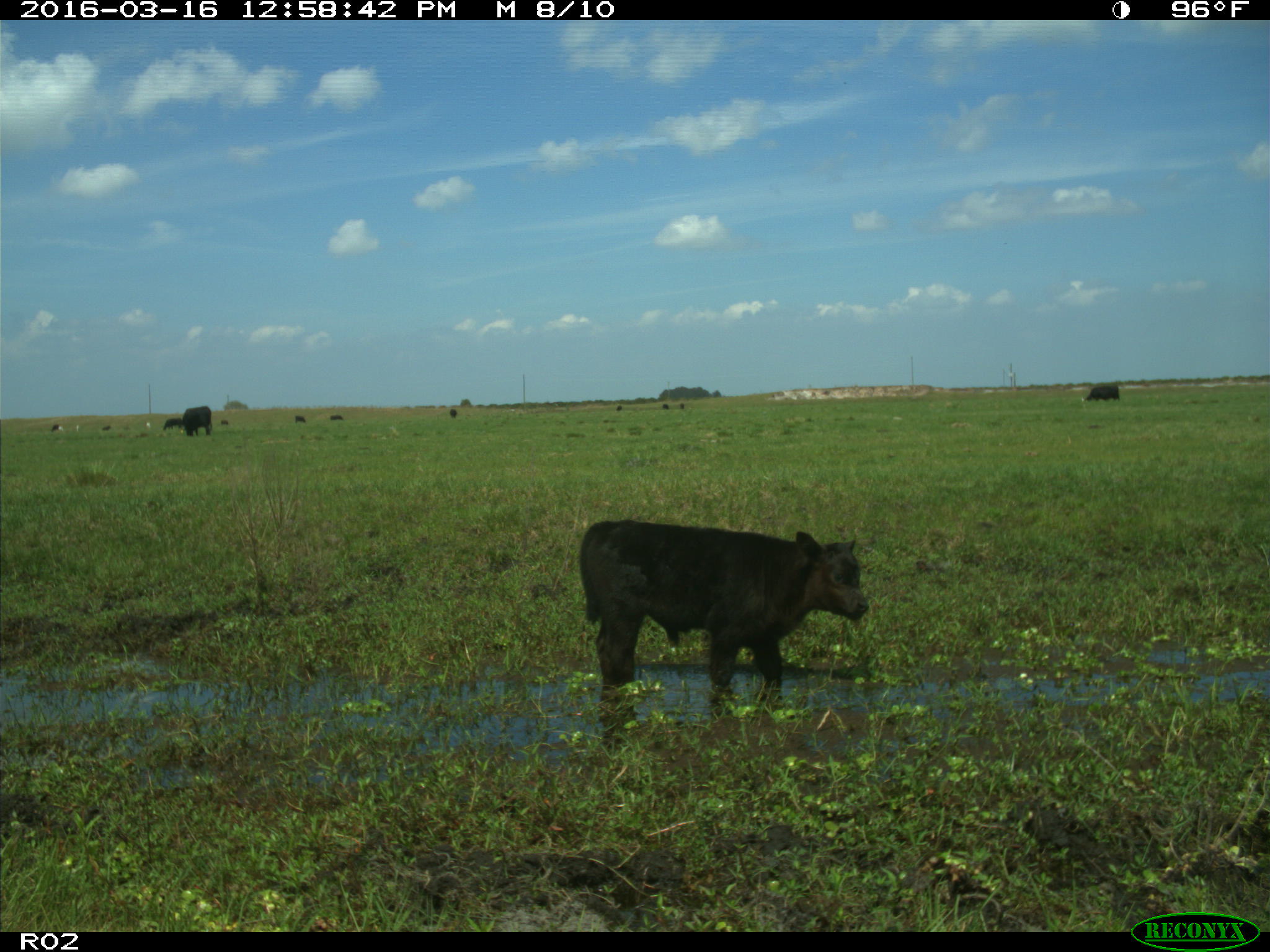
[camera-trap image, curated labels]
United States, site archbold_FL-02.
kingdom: Animalia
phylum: Chordata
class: Mammalia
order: Artiodactyla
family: Bovidae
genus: Bos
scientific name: Bos taurus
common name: domestic cow